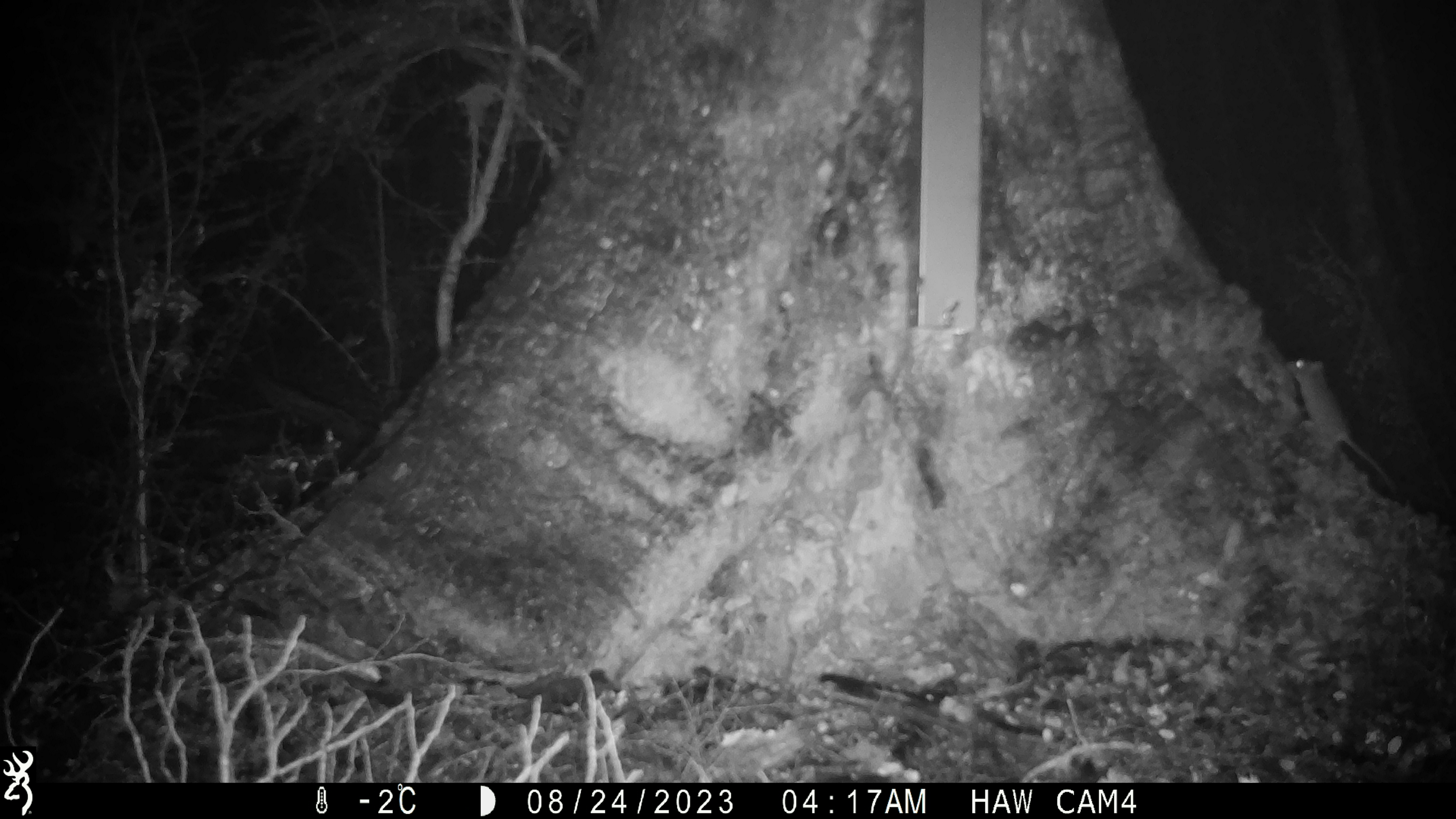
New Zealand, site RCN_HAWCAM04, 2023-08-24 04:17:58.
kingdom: Animalia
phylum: Chordata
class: Mammalia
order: Rodentia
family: Muridae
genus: Mus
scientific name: Mus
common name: mouse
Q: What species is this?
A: Mouse (Mus).